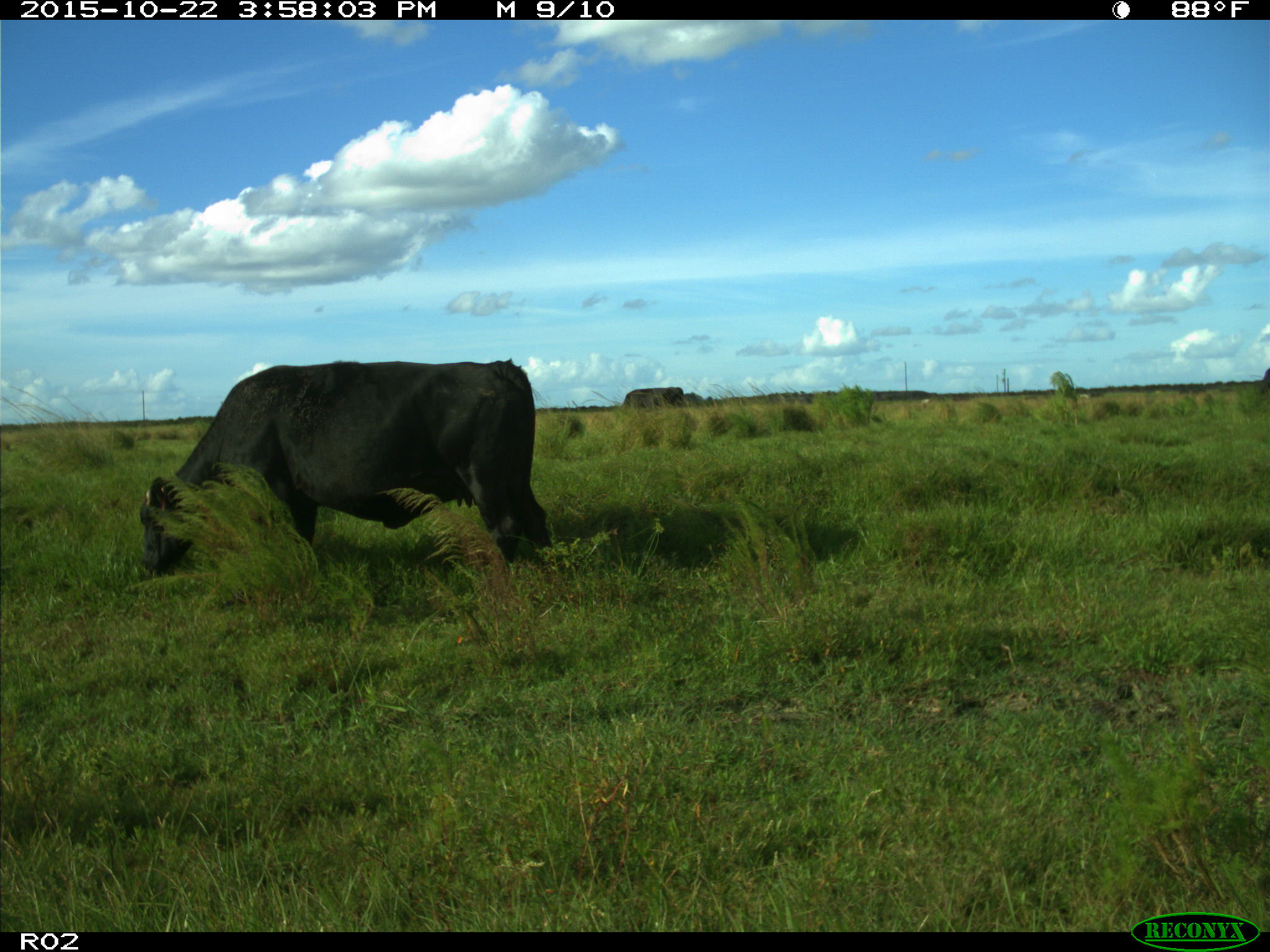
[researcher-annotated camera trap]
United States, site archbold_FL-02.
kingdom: Animalia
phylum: Chordata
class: Mammalia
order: Artiodactyla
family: Bovidae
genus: Bos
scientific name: Bos taurus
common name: domestic cow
Bos taurus (domestic cow).